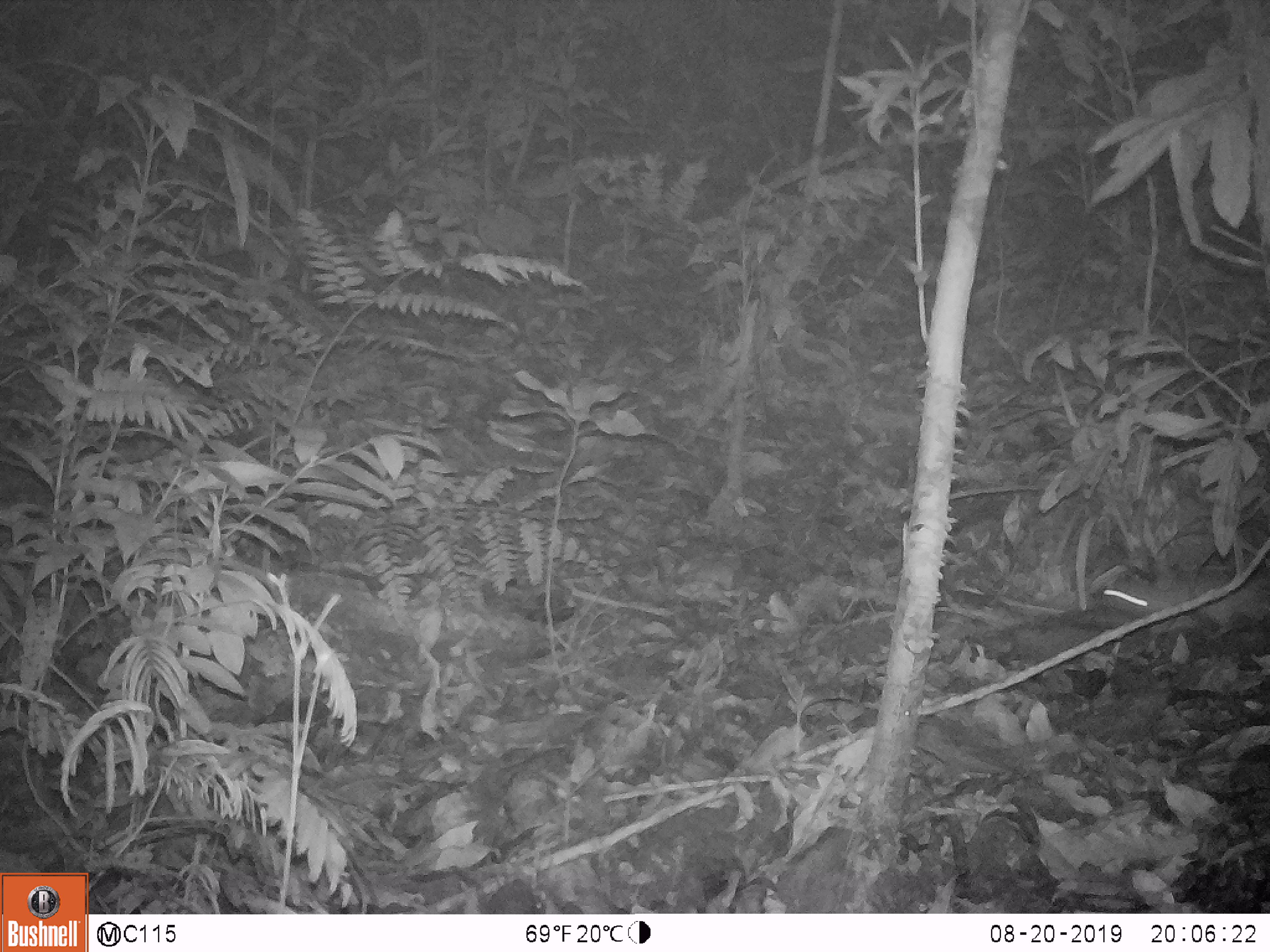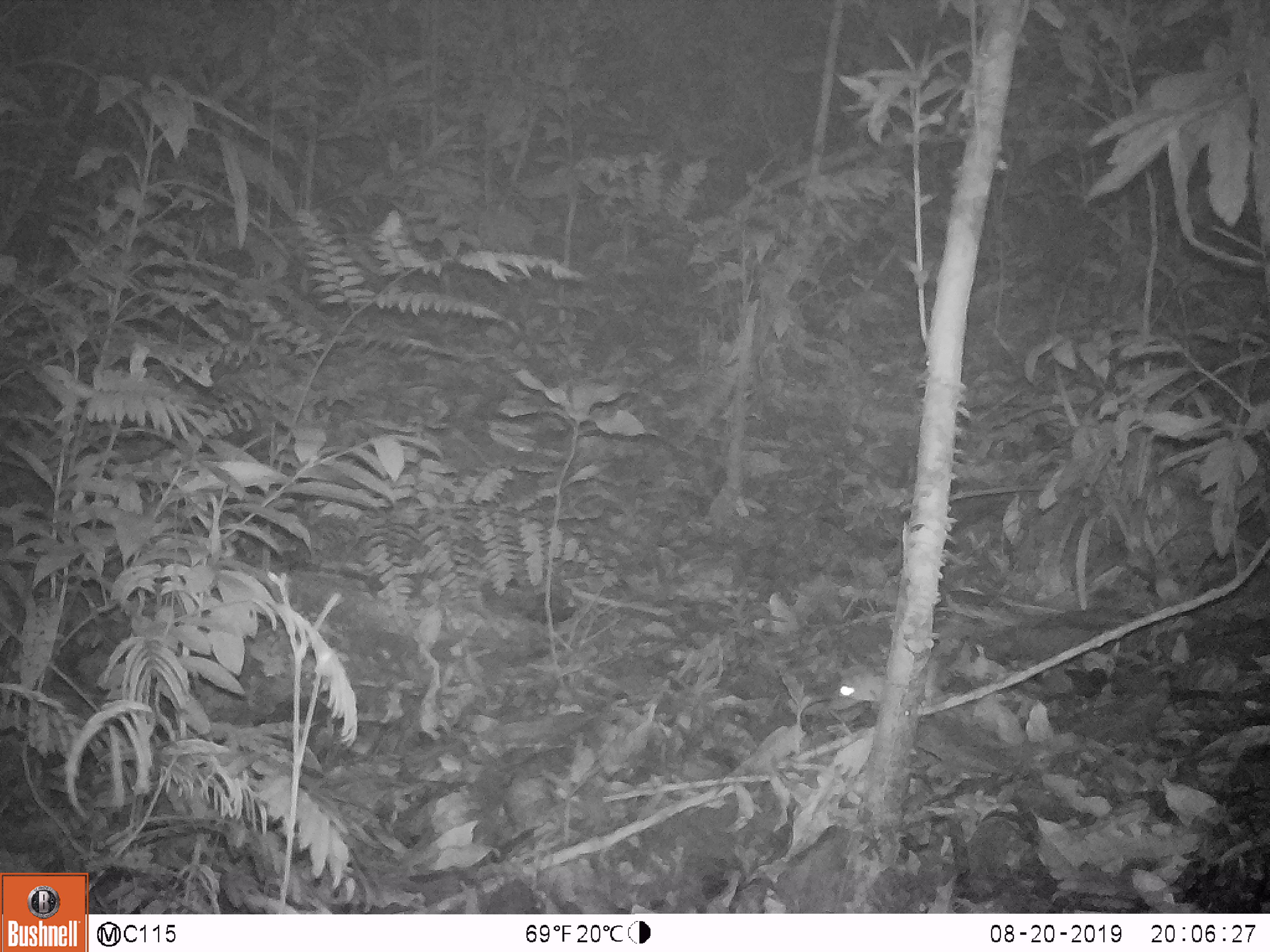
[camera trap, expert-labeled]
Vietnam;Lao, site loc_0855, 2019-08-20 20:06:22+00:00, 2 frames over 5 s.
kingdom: Animalia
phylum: Chordata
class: Mammalia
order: Rodentia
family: Muridae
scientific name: Muridae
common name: old-world mice and rats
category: unidentified murid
Unidentified murid (old-world mice and rats) (Muridae). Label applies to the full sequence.